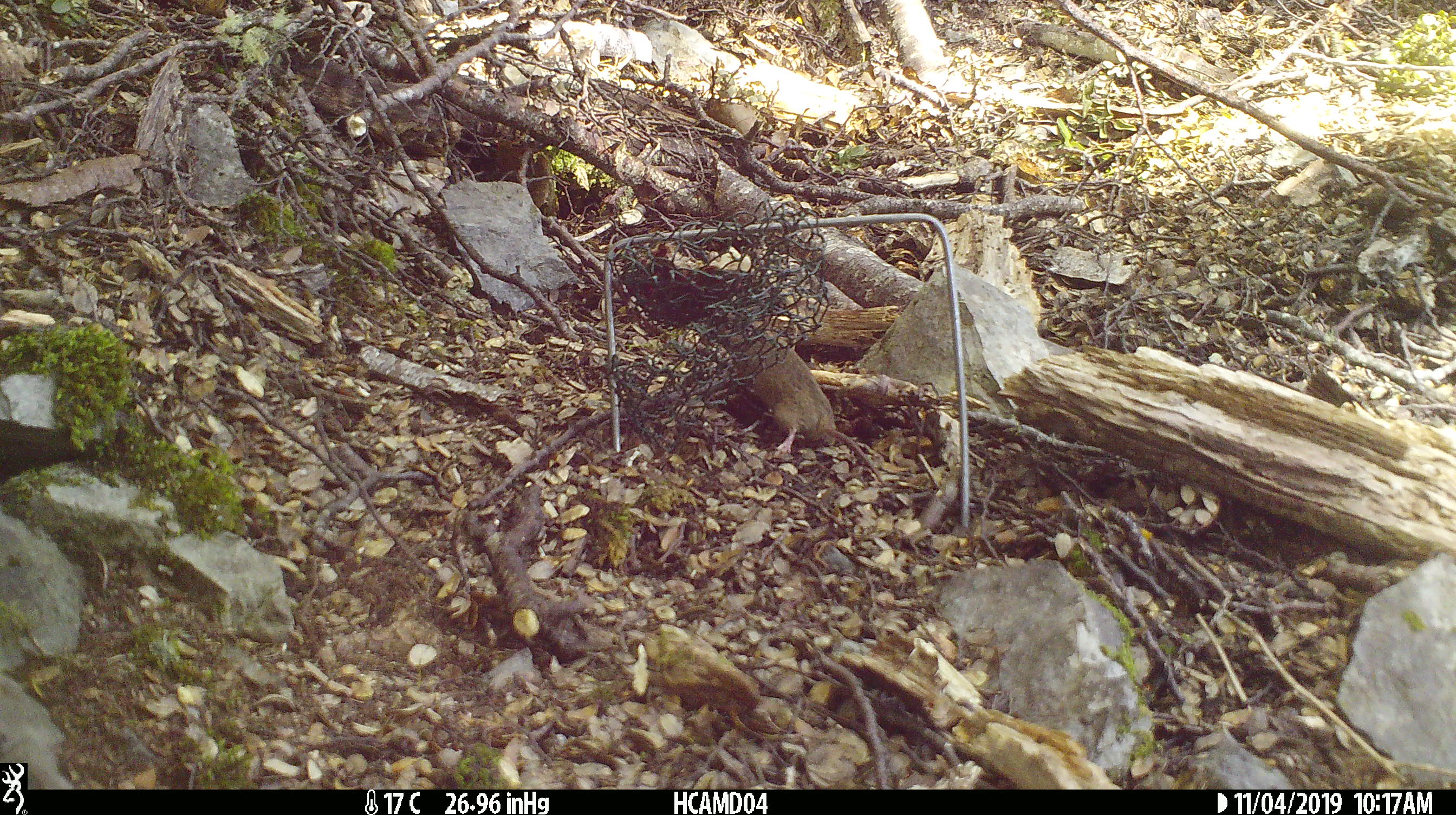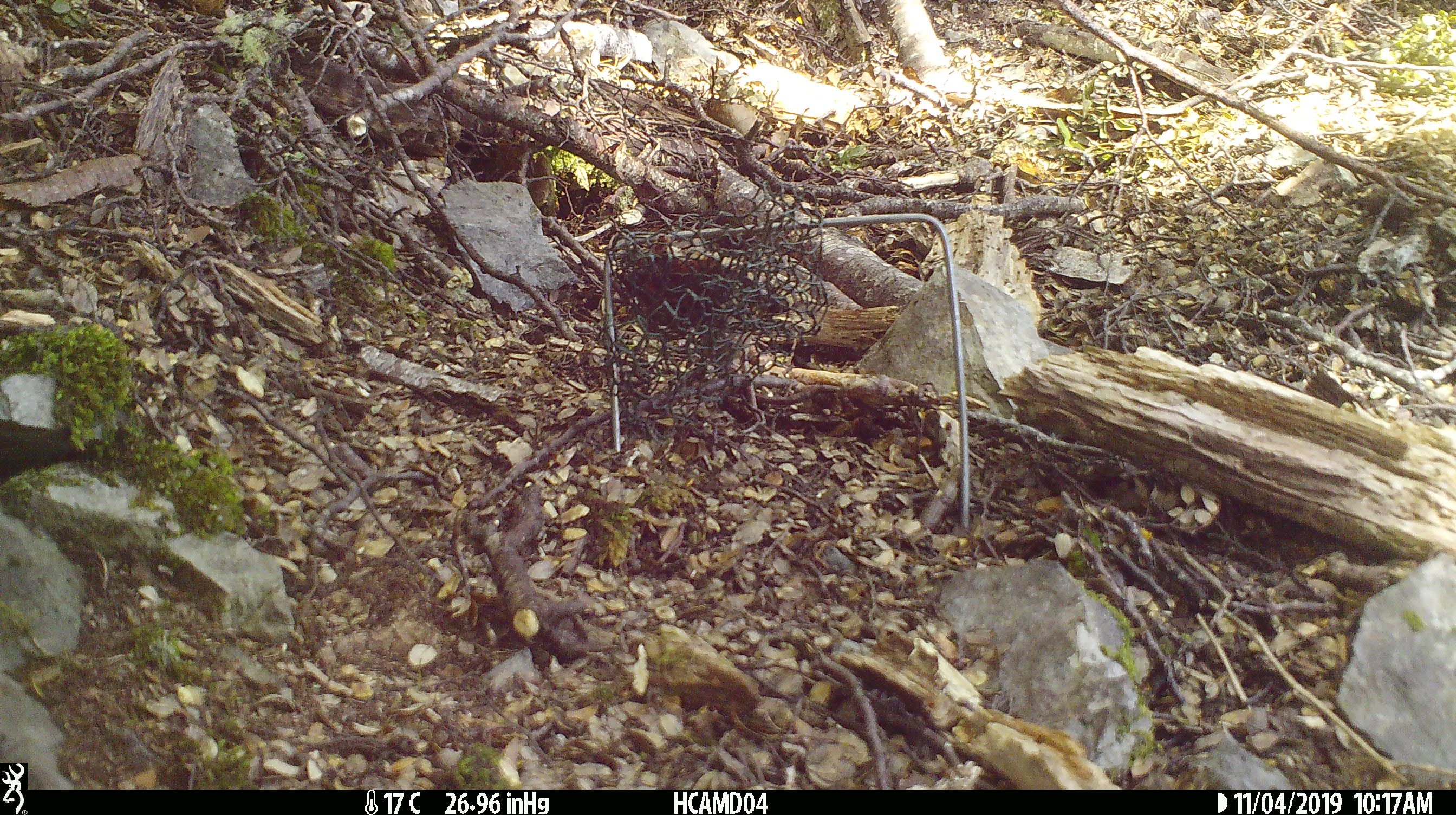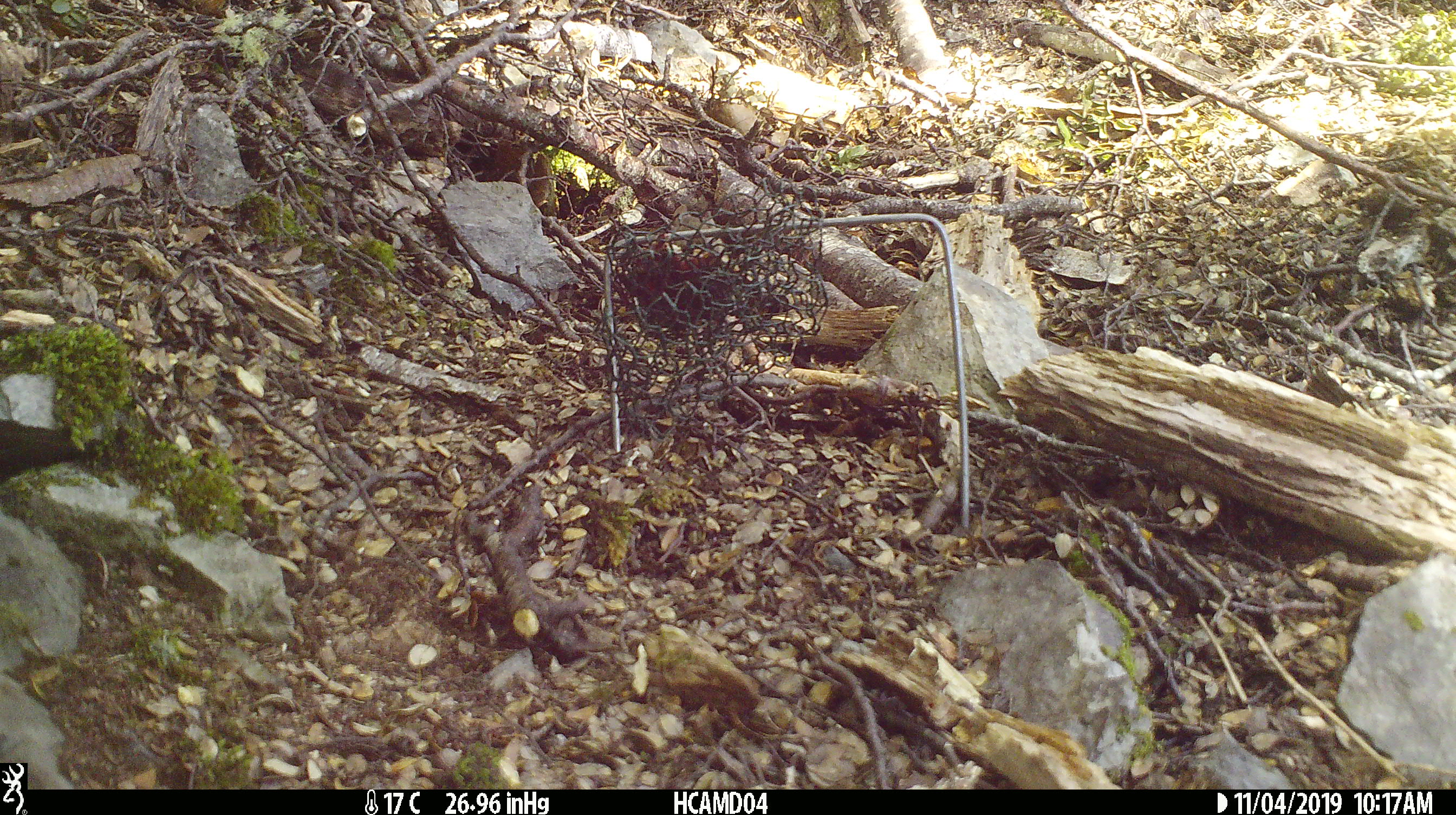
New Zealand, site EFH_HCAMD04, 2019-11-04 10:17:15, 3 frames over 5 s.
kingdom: Animalia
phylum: Chordata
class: Mammalia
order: Rodentia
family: Muridae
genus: Mus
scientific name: Mus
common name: mouse